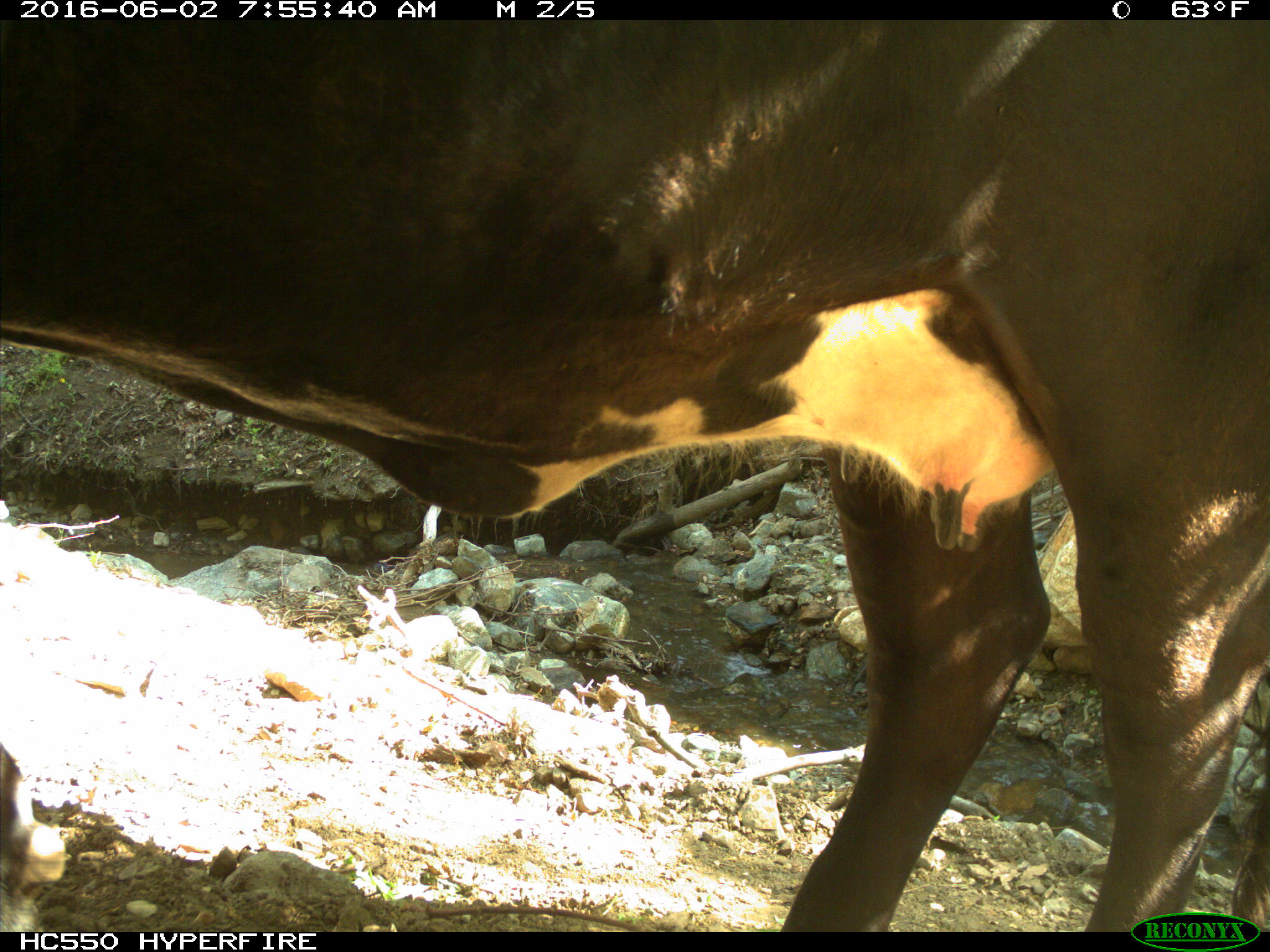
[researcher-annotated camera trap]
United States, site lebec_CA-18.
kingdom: Animalia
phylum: Chordata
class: Mammalia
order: Artiodactyla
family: Bovidae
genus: Bos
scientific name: Bos taurus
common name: domestic cow